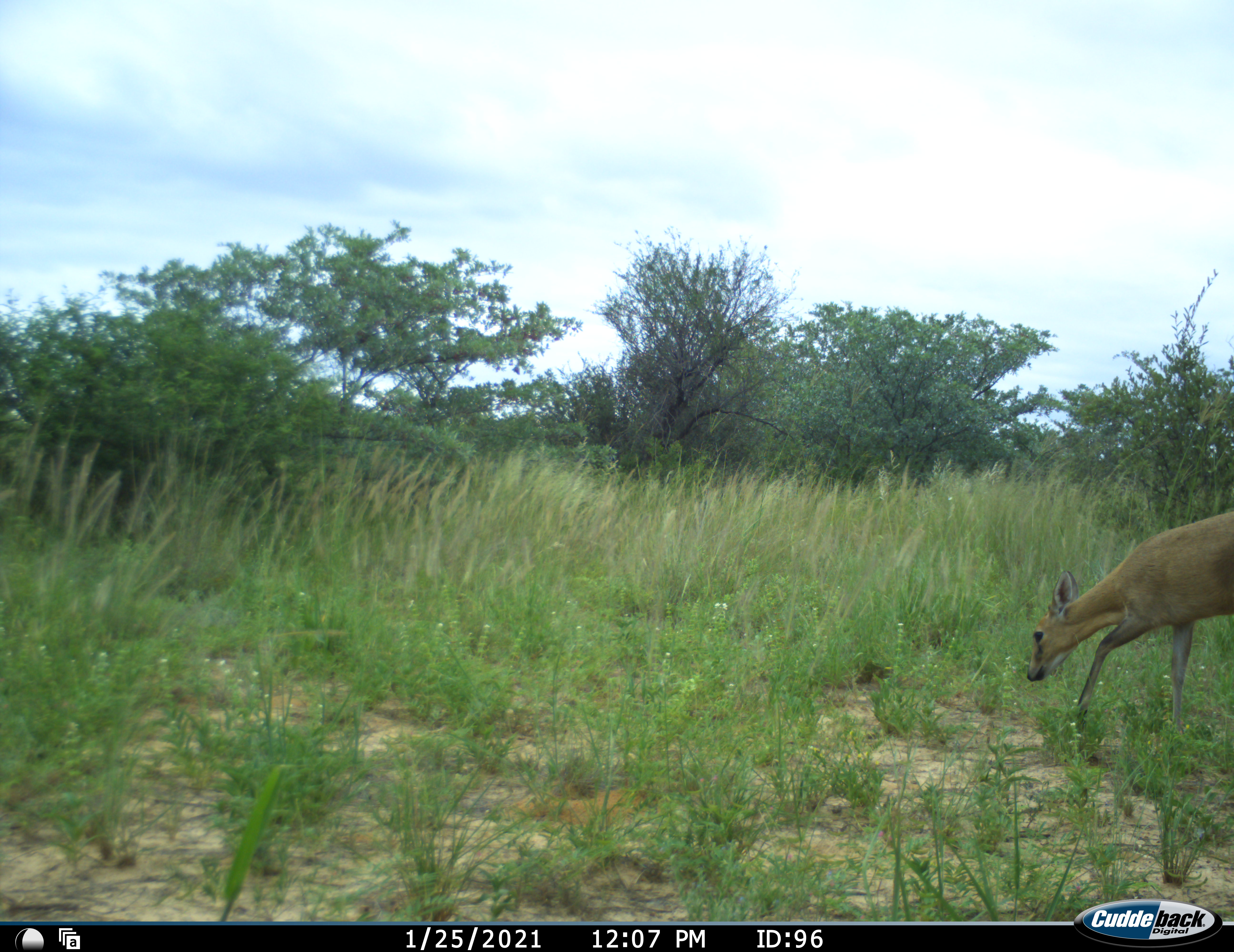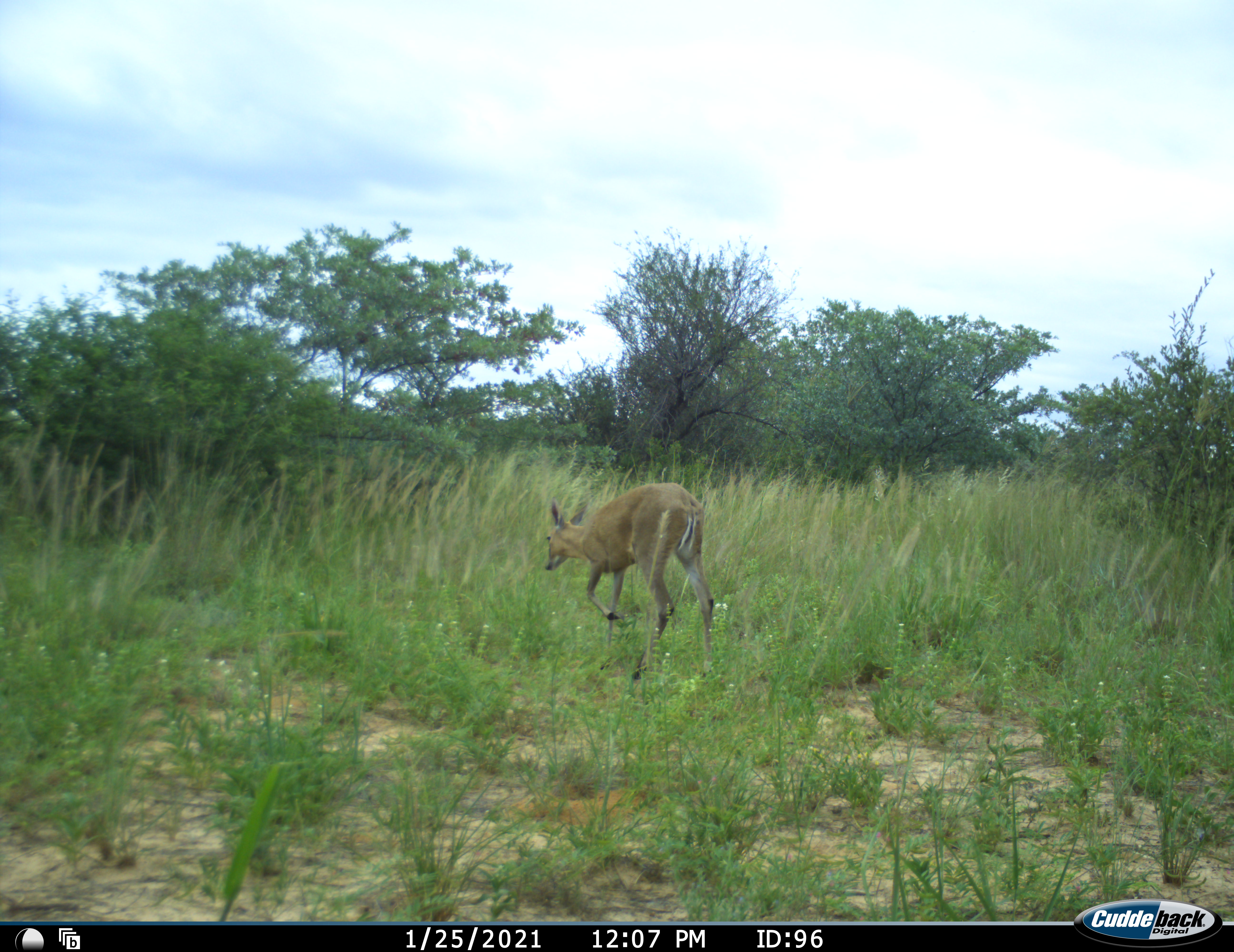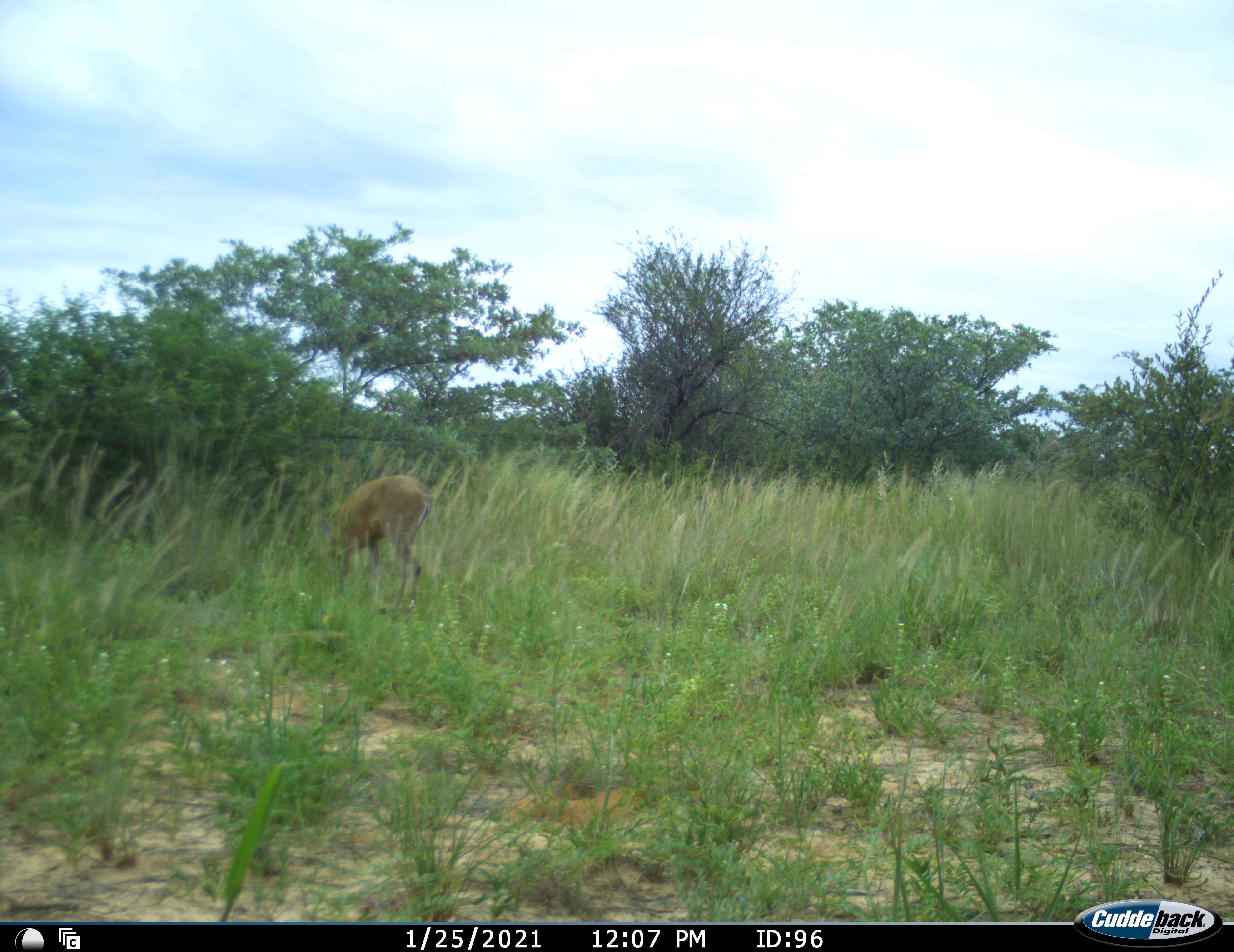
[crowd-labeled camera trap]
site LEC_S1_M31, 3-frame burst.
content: unidentified animal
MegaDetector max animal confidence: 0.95